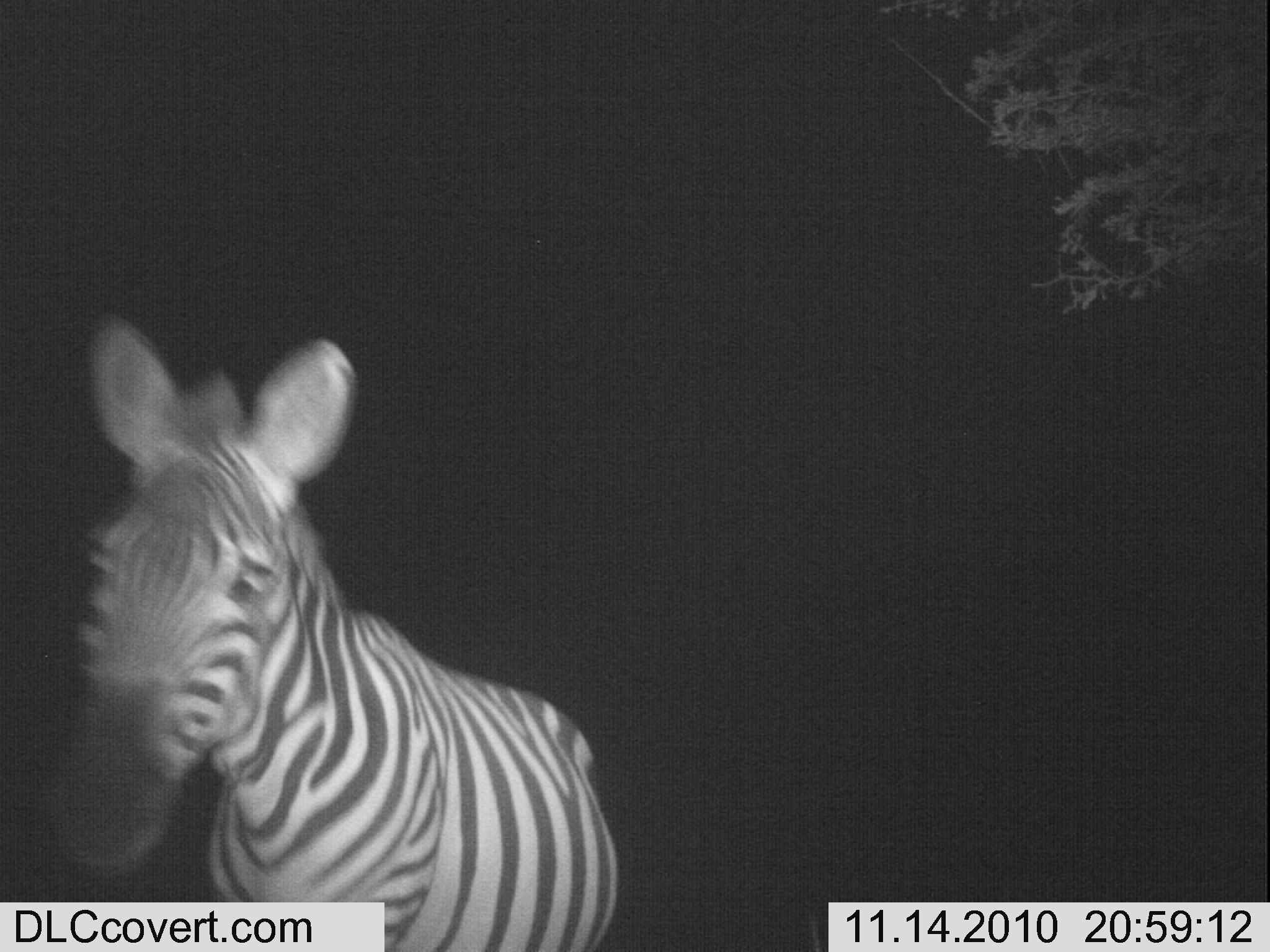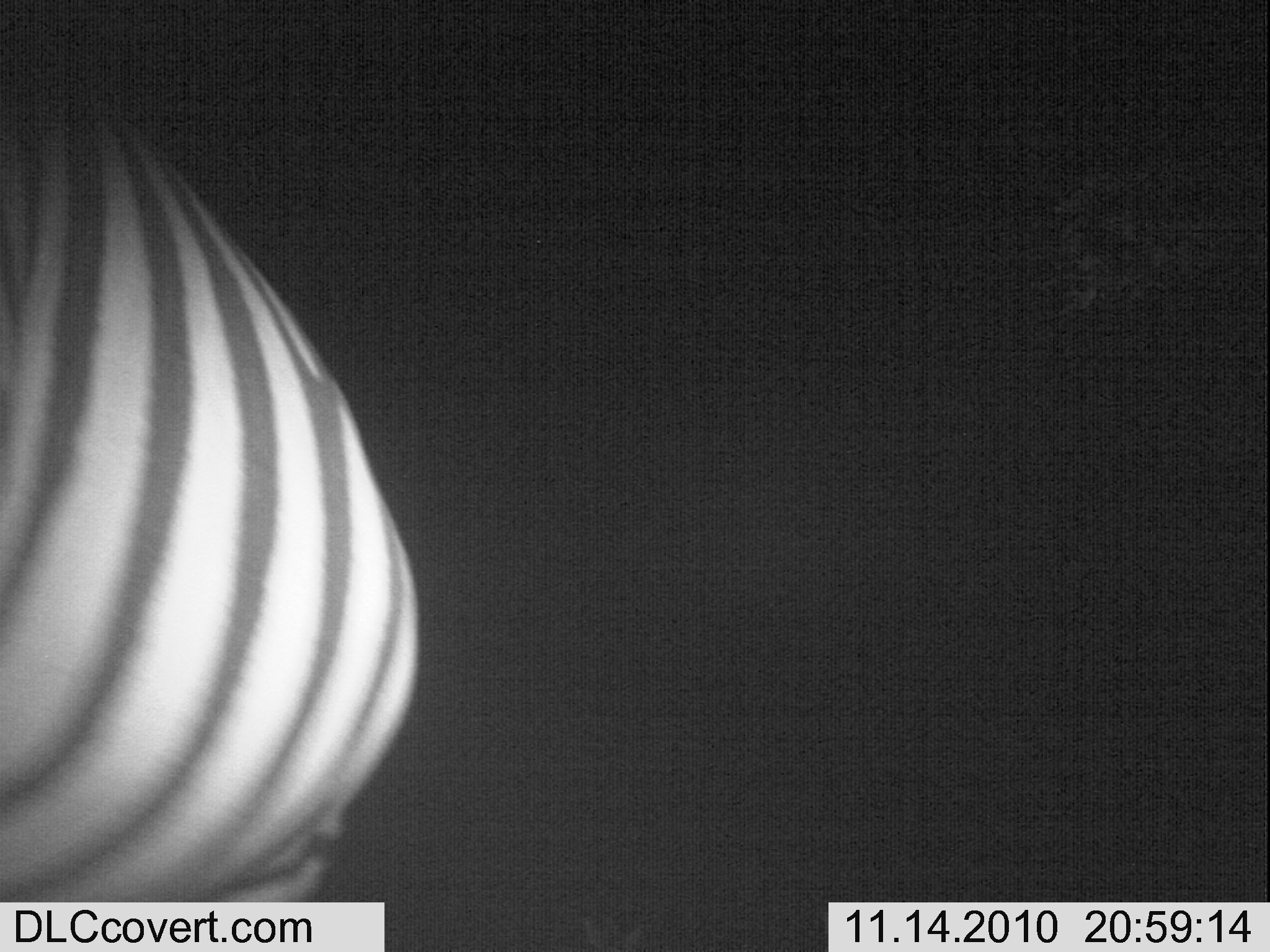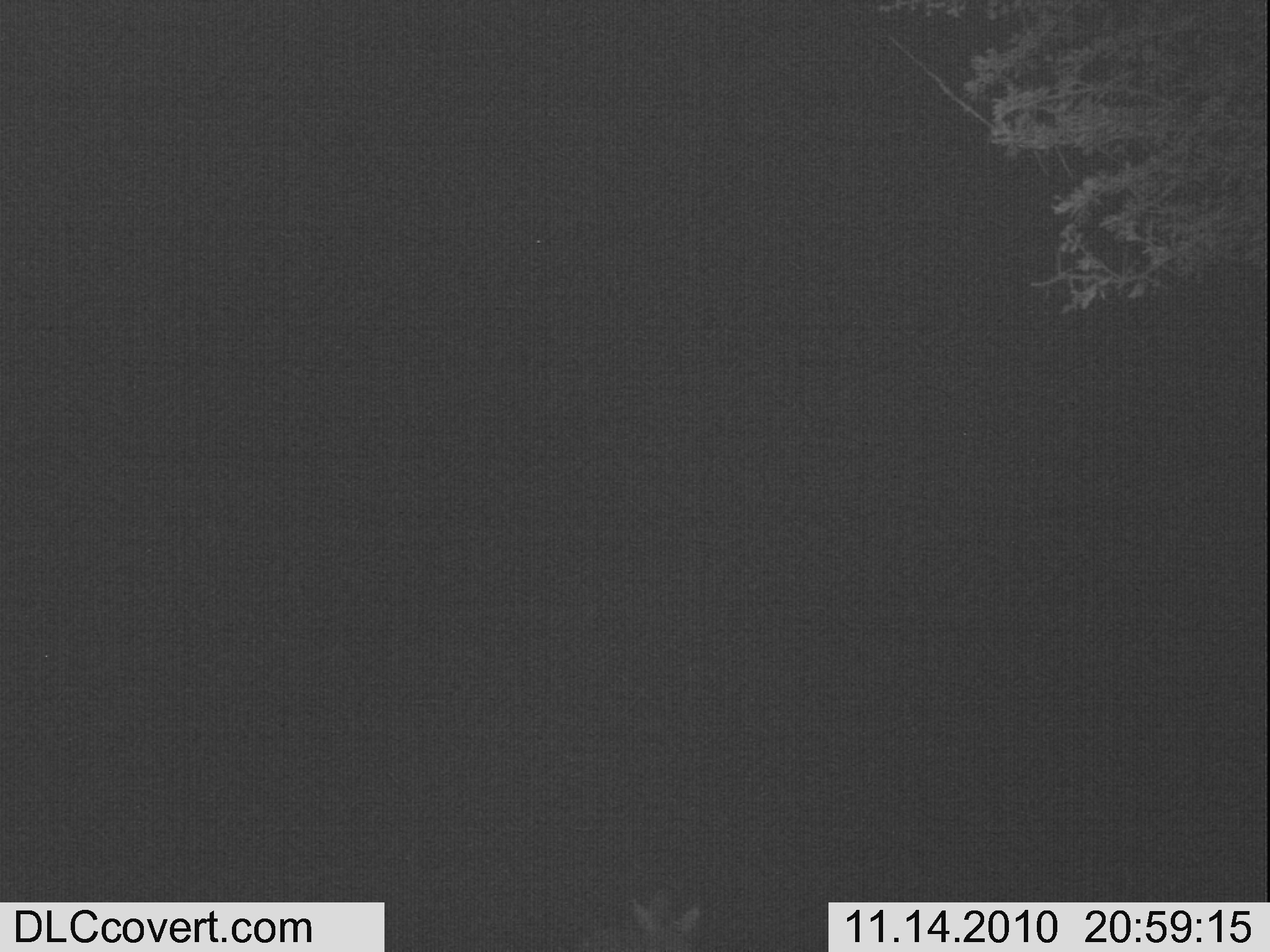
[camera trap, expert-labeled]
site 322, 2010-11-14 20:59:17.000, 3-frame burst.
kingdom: Animalia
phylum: Chordata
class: Mammalia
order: Perissodactyla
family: Equidae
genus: Equus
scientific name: Equus quagga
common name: plains zebra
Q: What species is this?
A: Equus quagga (plains zebra).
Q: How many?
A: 1.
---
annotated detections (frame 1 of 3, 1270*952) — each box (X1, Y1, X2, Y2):
equus quagga: (46, 311, 620, 948)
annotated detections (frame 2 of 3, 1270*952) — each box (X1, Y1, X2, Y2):
equus quagga: (0, 77, 425, 952)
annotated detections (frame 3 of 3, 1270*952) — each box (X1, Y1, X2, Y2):
unknown: (567, 894, 708, 951)